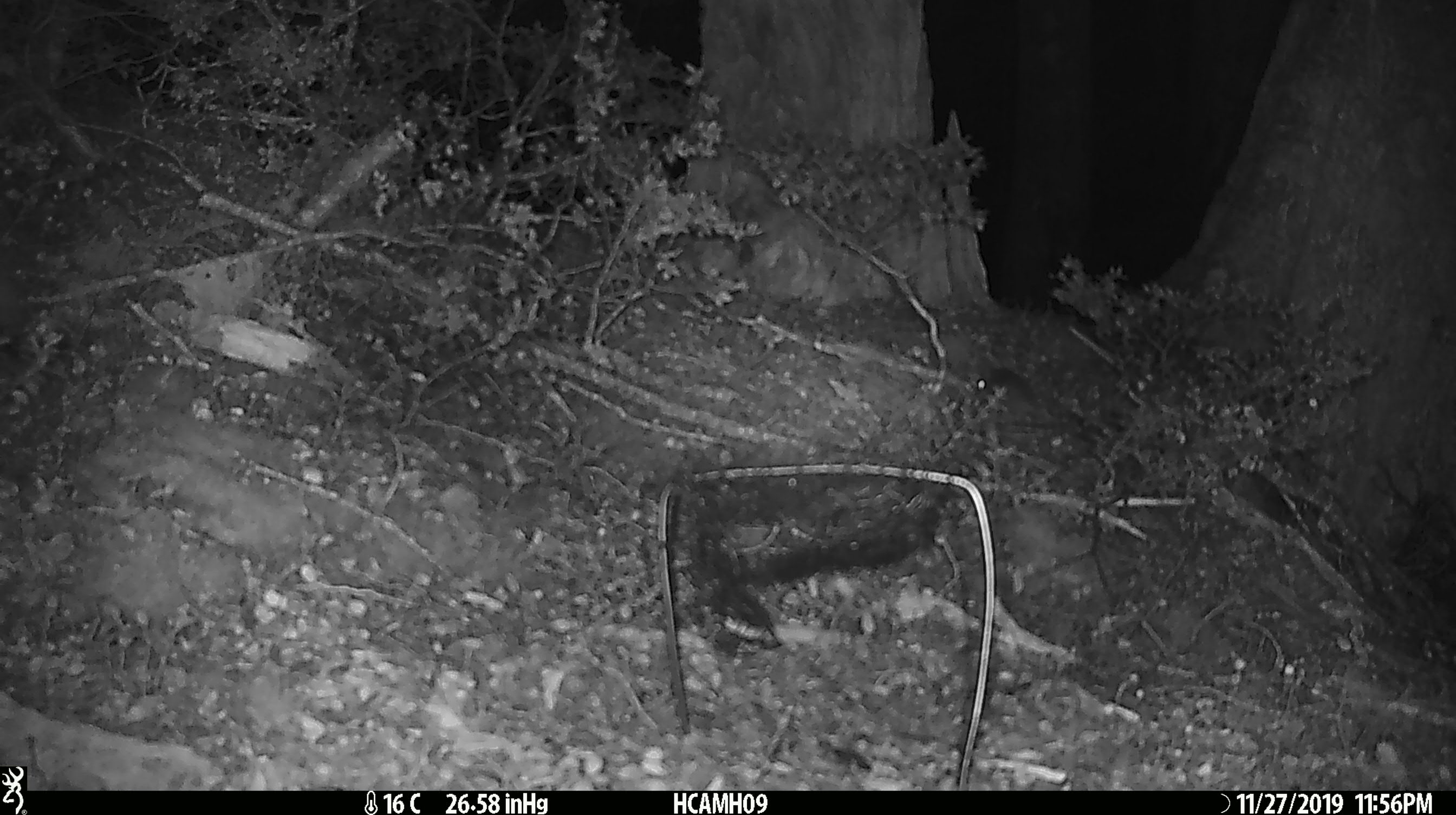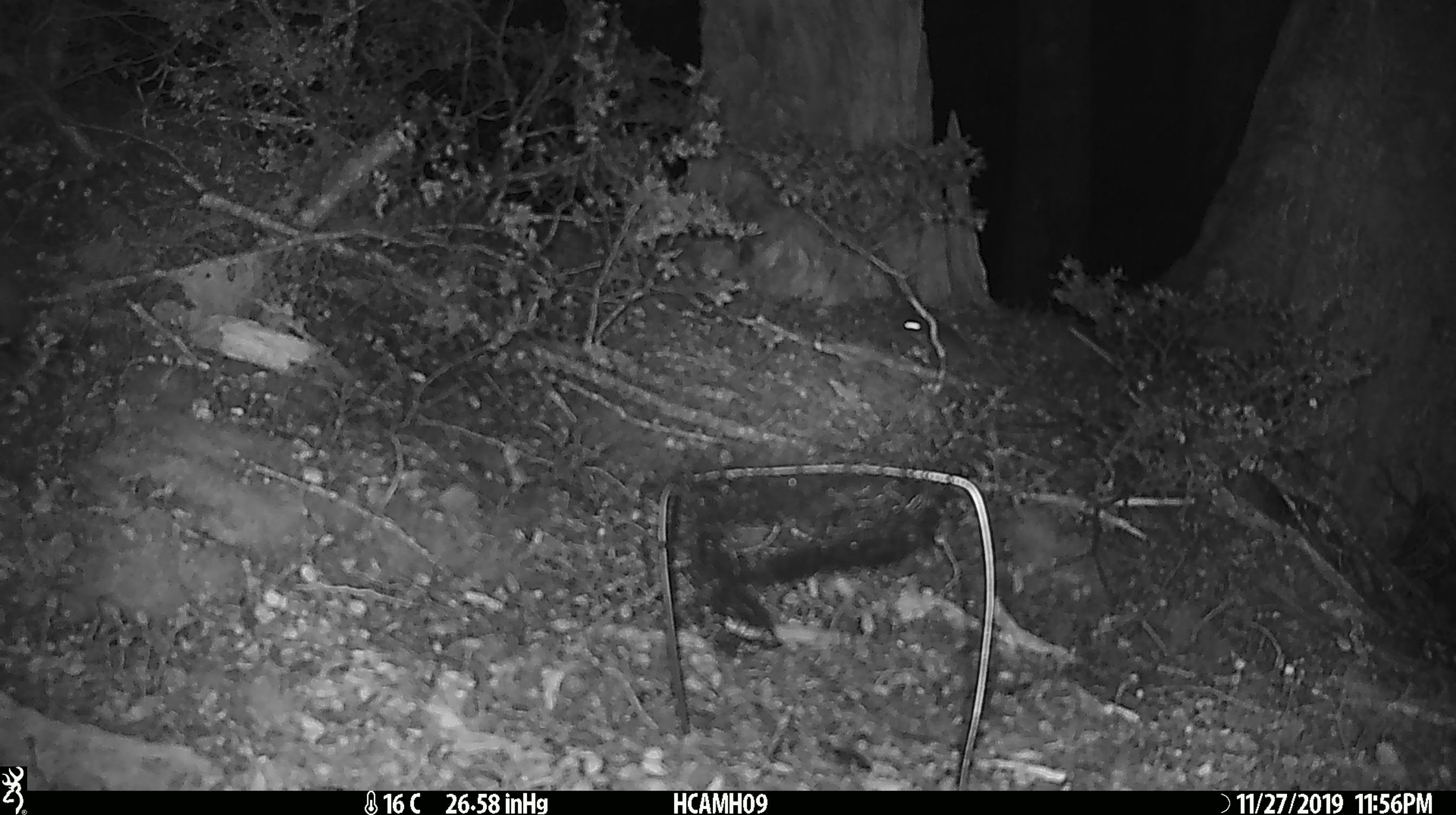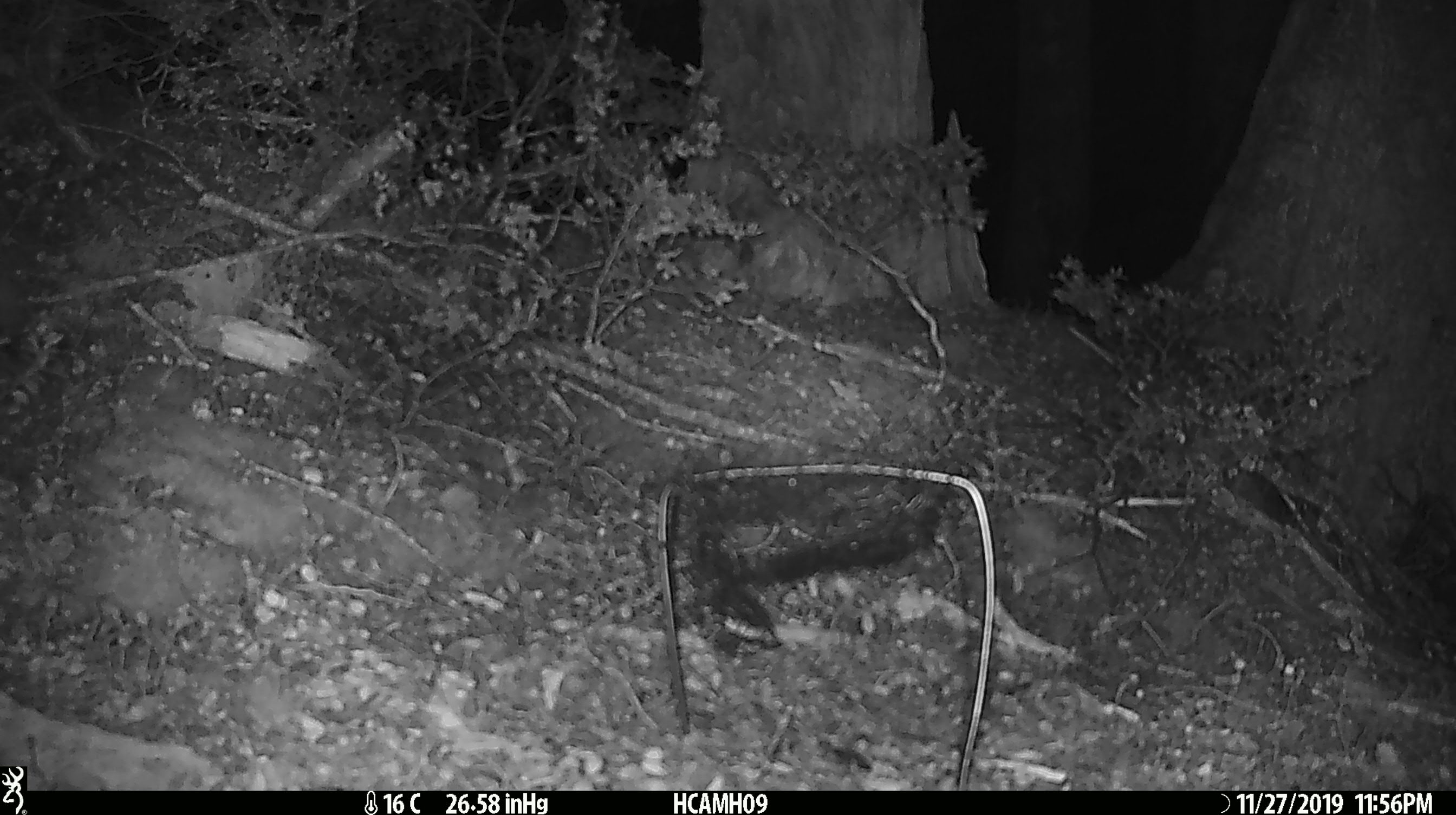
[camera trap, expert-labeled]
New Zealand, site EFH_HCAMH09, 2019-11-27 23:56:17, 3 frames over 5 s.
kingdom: Animalia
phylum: Chordata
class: Mammalia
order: Rodentia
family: Muridae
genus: Mus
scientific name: Mus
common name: mouse